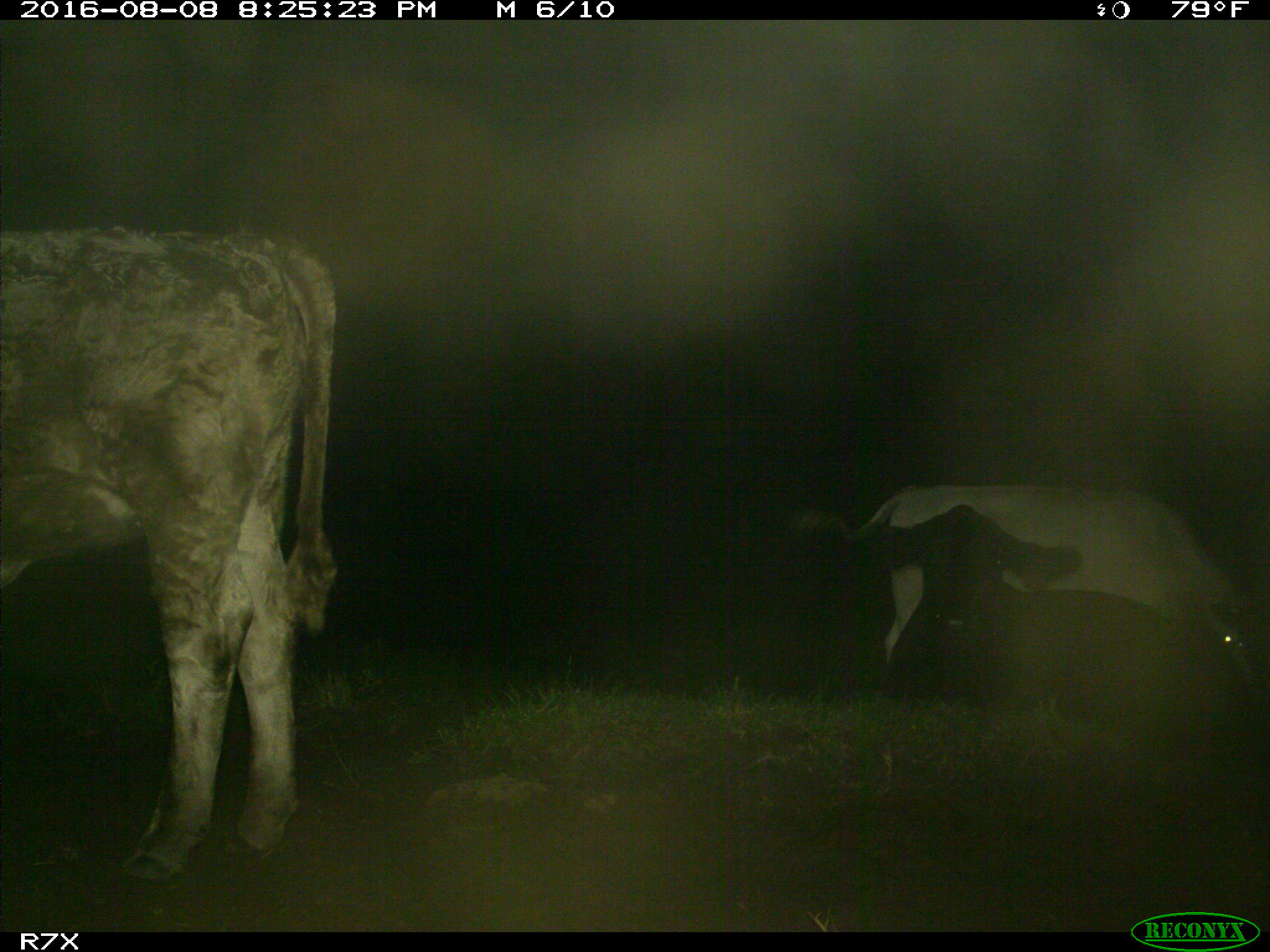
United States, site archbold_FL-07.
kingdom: Animalia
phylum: Chordata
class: Mammalia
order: Artiodactyla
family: Bovidae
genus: Bos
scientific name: Bos taurus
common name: domestic cow